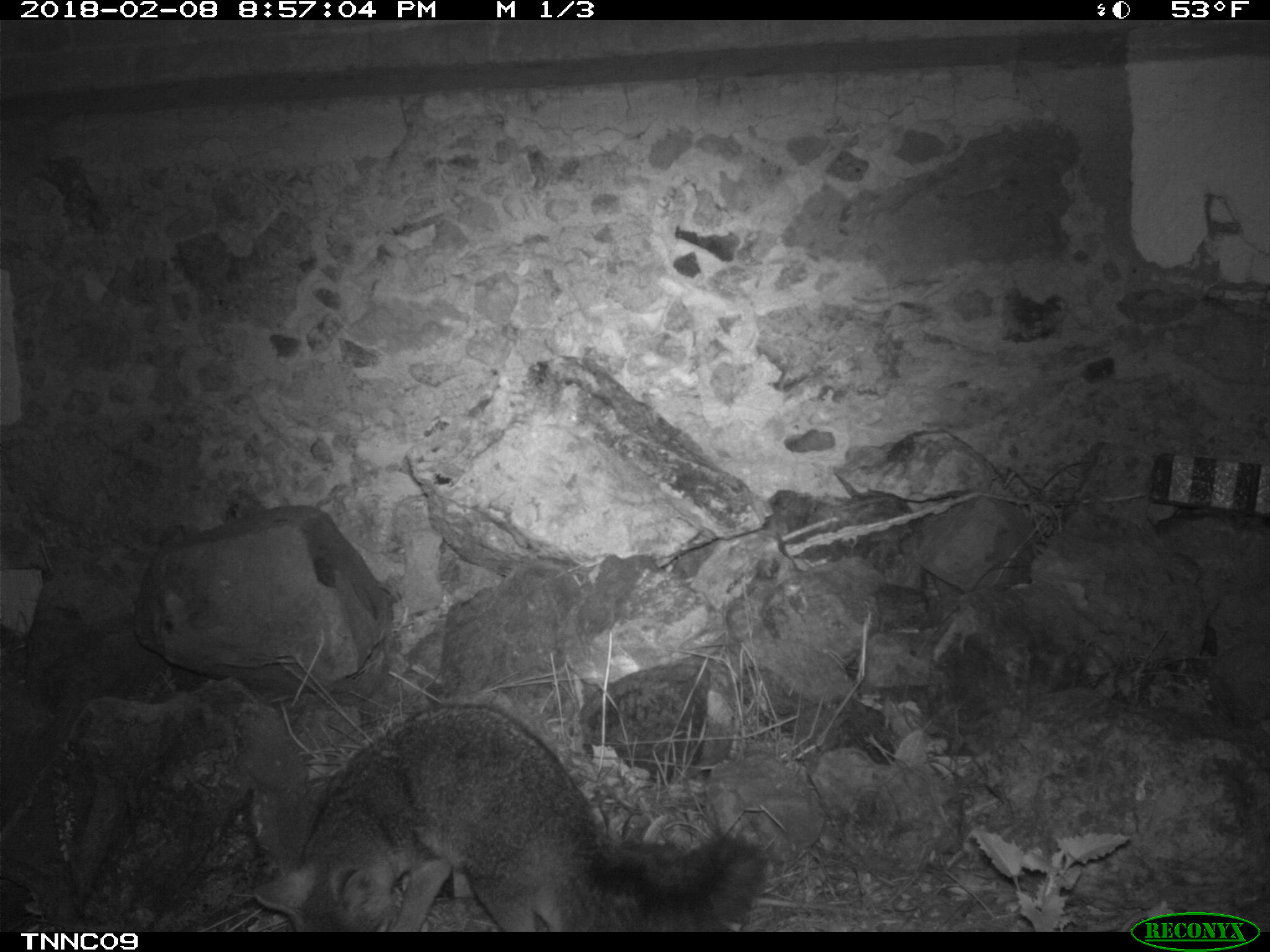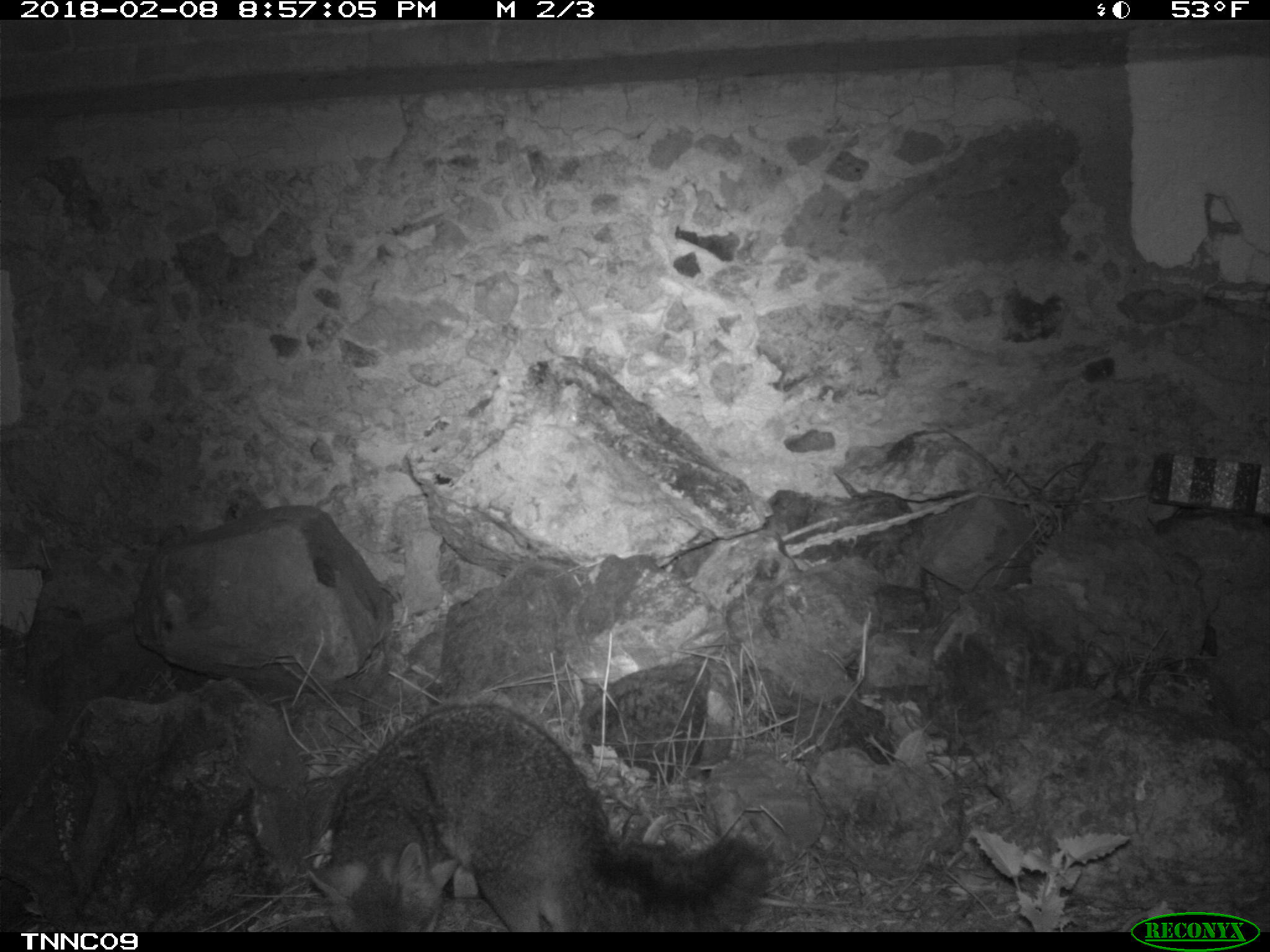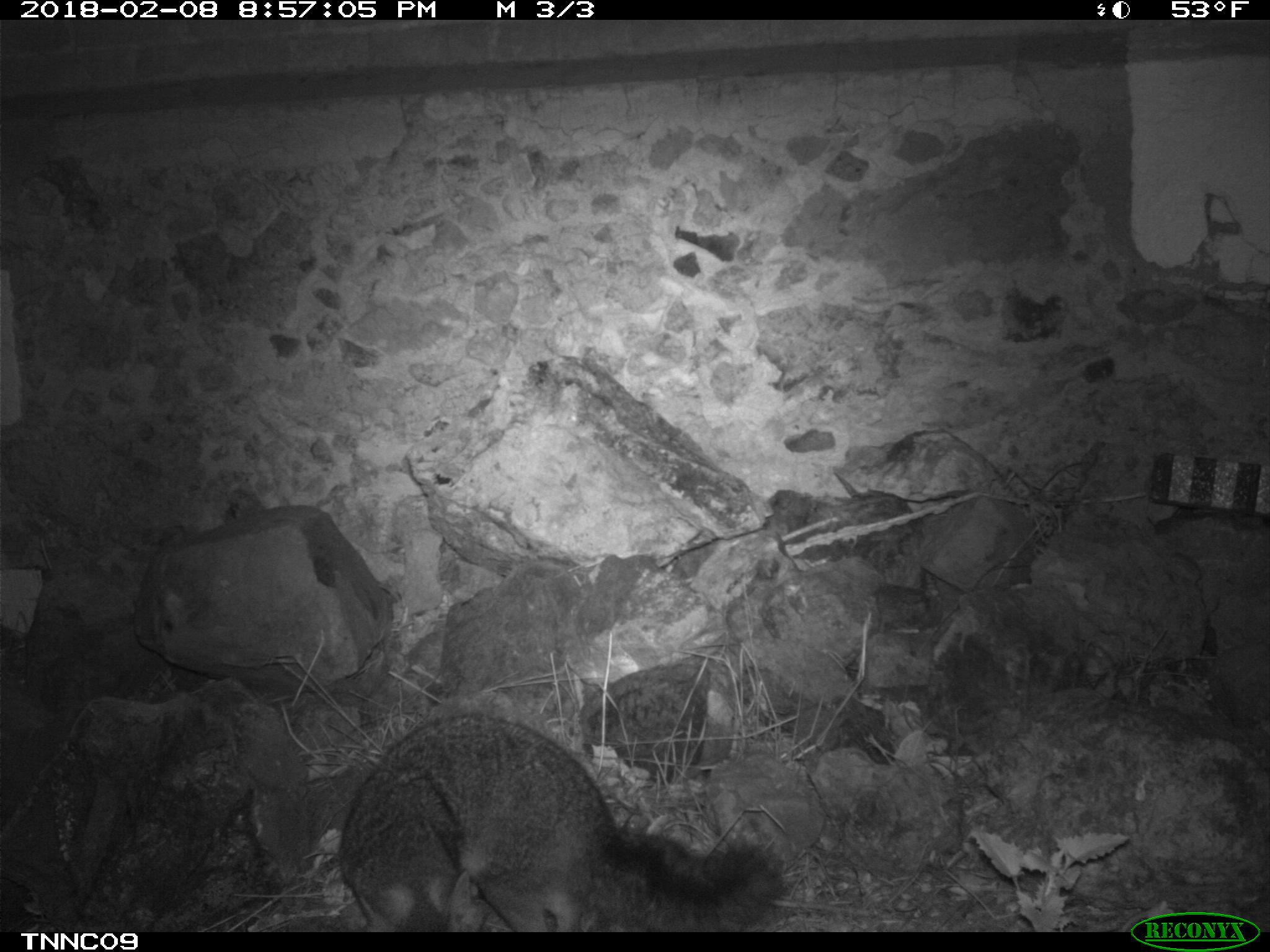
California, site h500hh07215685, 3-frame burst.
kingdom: Animalia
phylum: Chordata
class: Mammalia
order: Carnivora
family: Canidae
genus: Urocyon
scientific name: Urocyon littoralis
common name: island fox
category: fox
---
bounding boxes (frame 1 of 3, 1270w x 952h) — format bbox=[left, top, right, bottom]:
fox: bbox=[252, 707, 769, 933]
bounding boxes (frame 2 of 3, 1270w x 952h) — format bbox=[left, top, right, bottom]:
fox: bbox=[303, 706, 776, 931]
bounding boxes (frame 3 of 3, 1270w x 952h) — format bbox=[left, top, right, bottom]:
fox: bbox=[338, 712, 784, 931]